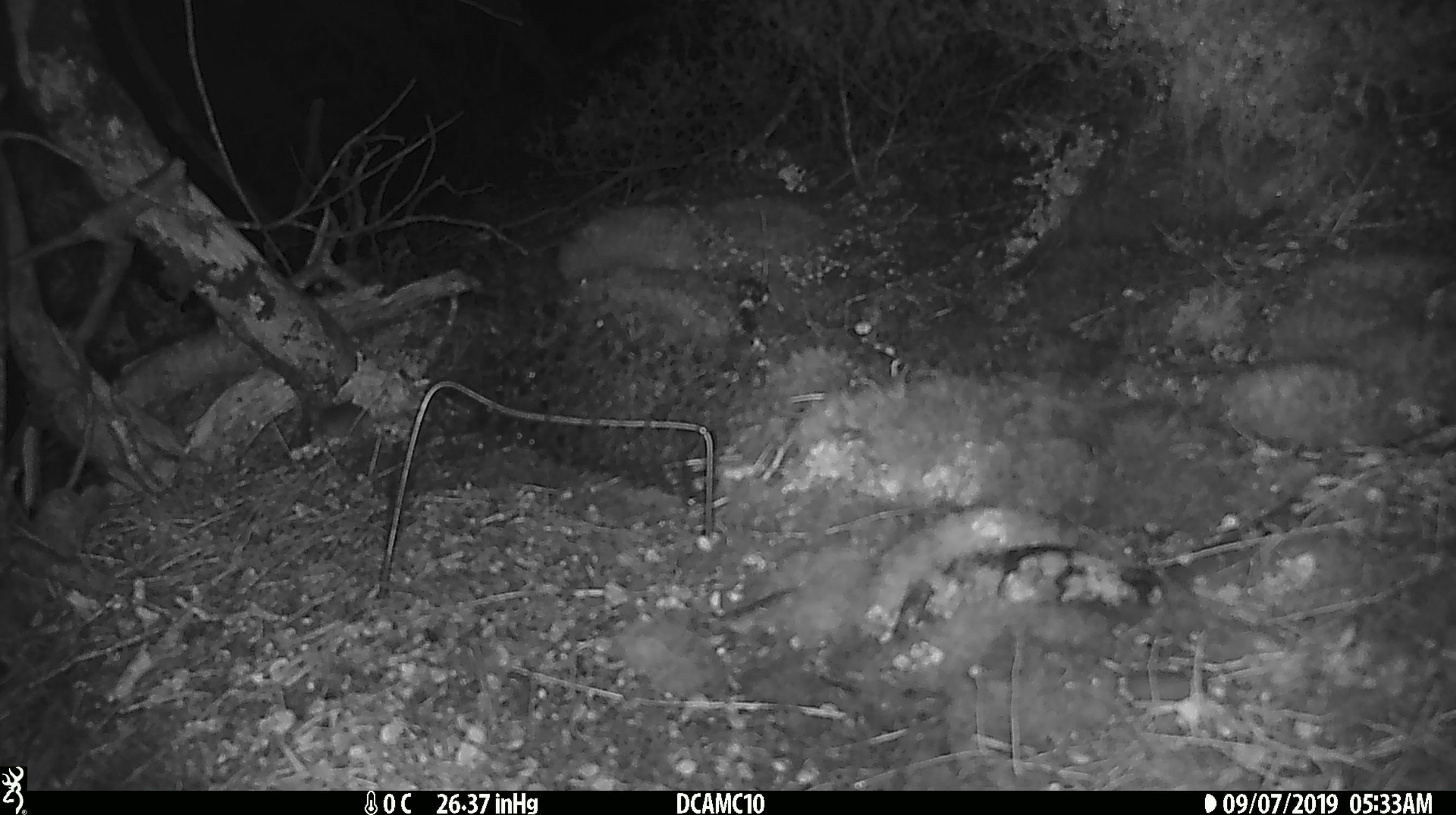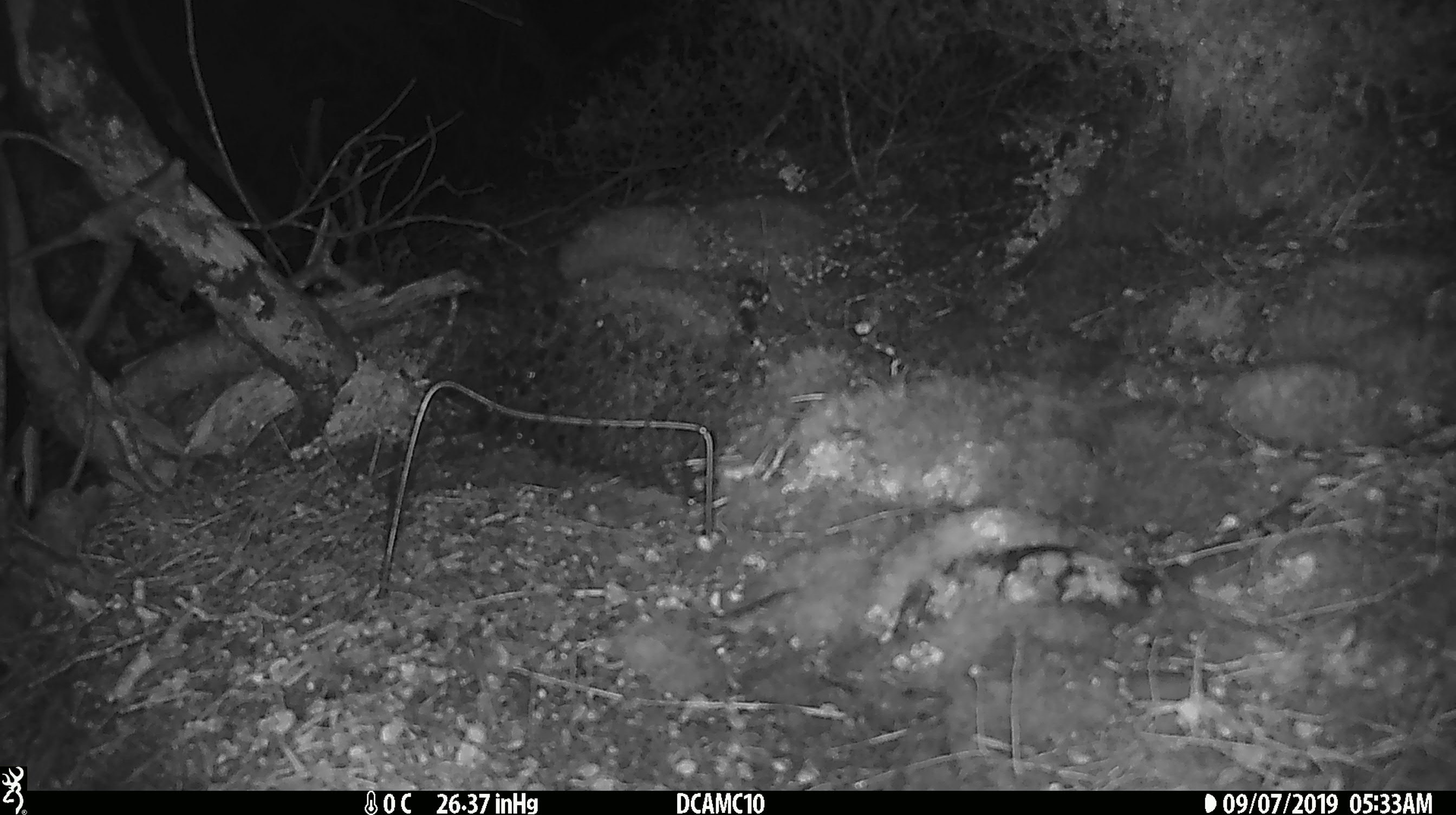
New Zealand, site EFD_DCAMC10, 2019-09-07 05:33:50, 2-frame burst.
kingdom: Animalia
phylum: Chordata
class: Mammalia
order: Rodentia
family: Muridae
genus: Mus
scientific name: Mus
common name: mouse